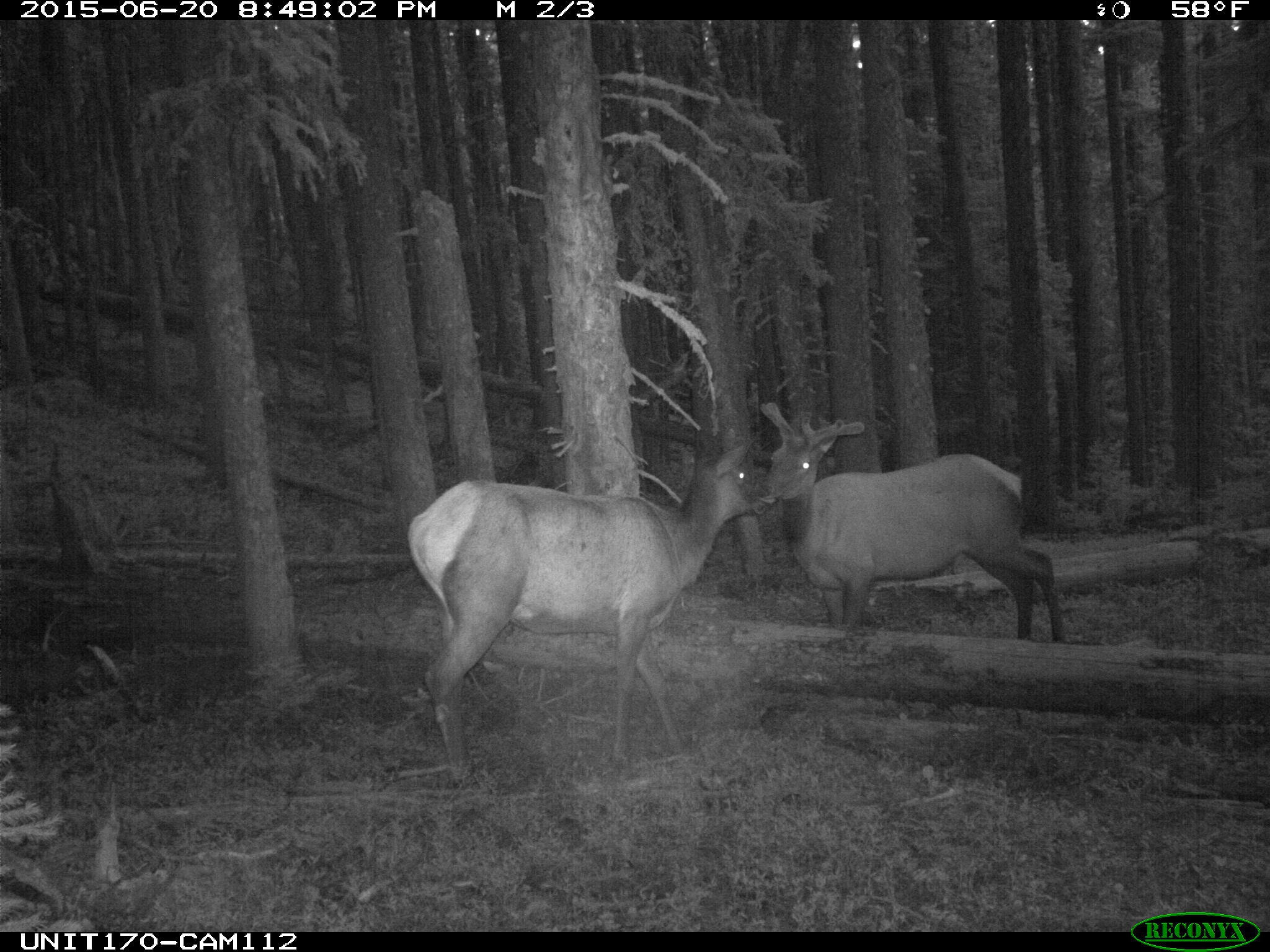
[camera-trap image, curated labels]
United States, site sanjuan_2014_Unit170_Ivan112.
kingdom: Animalia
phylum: Chordata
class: Mammalia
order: Artiodactyla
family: Cervidae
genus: Cervus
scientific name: Cervus elaphus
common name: red deer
Cervus elaphus (red deer).